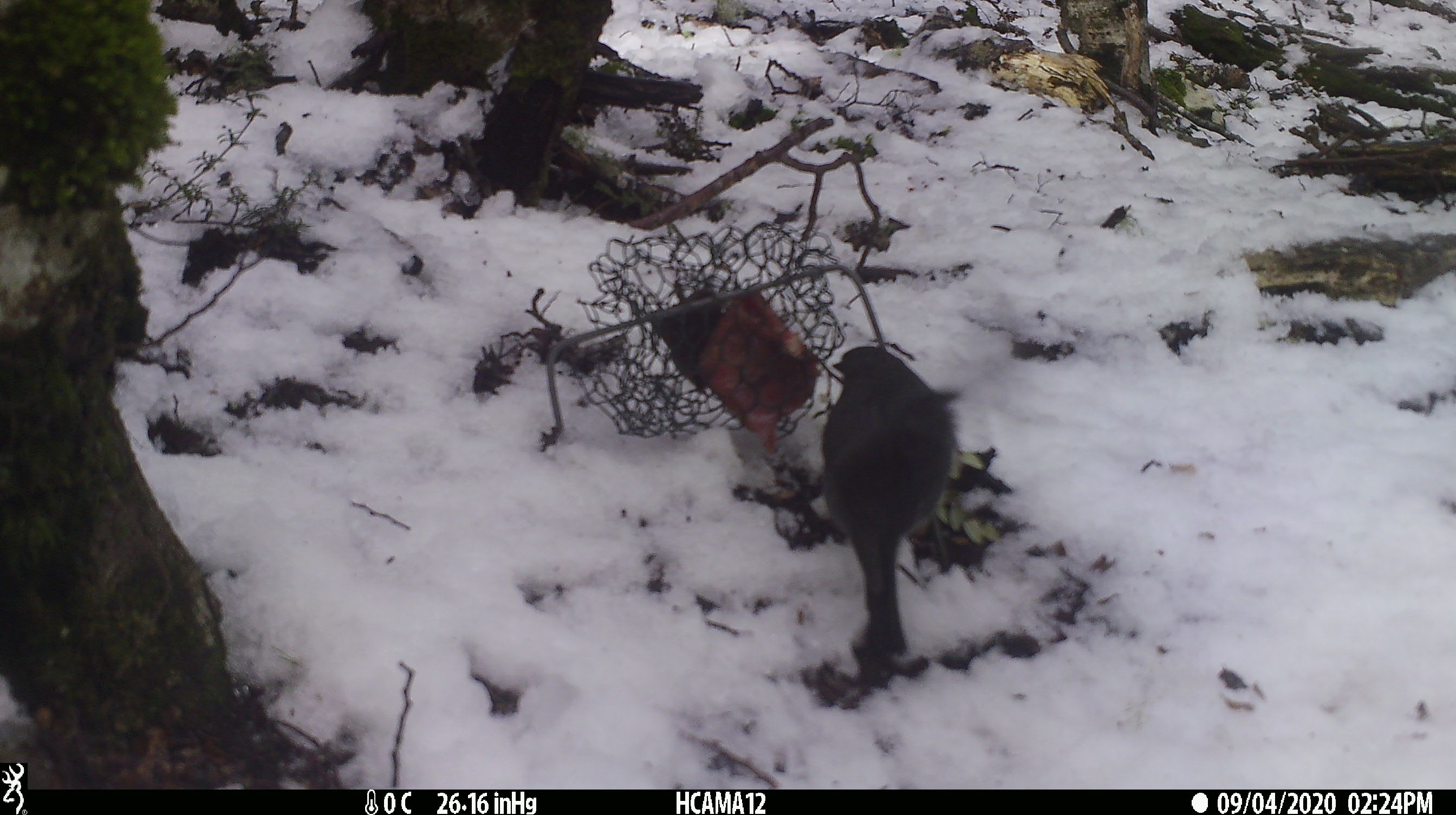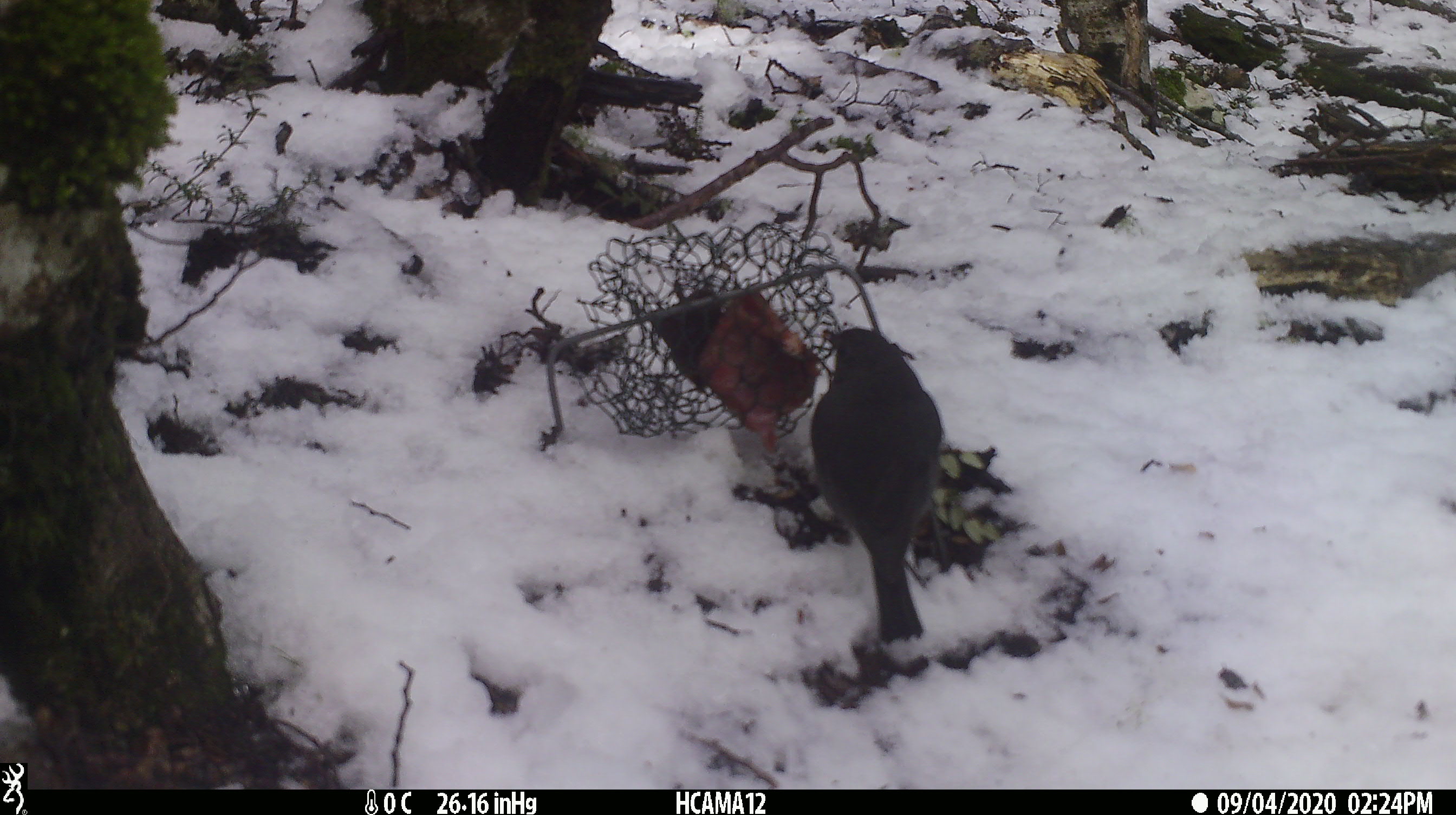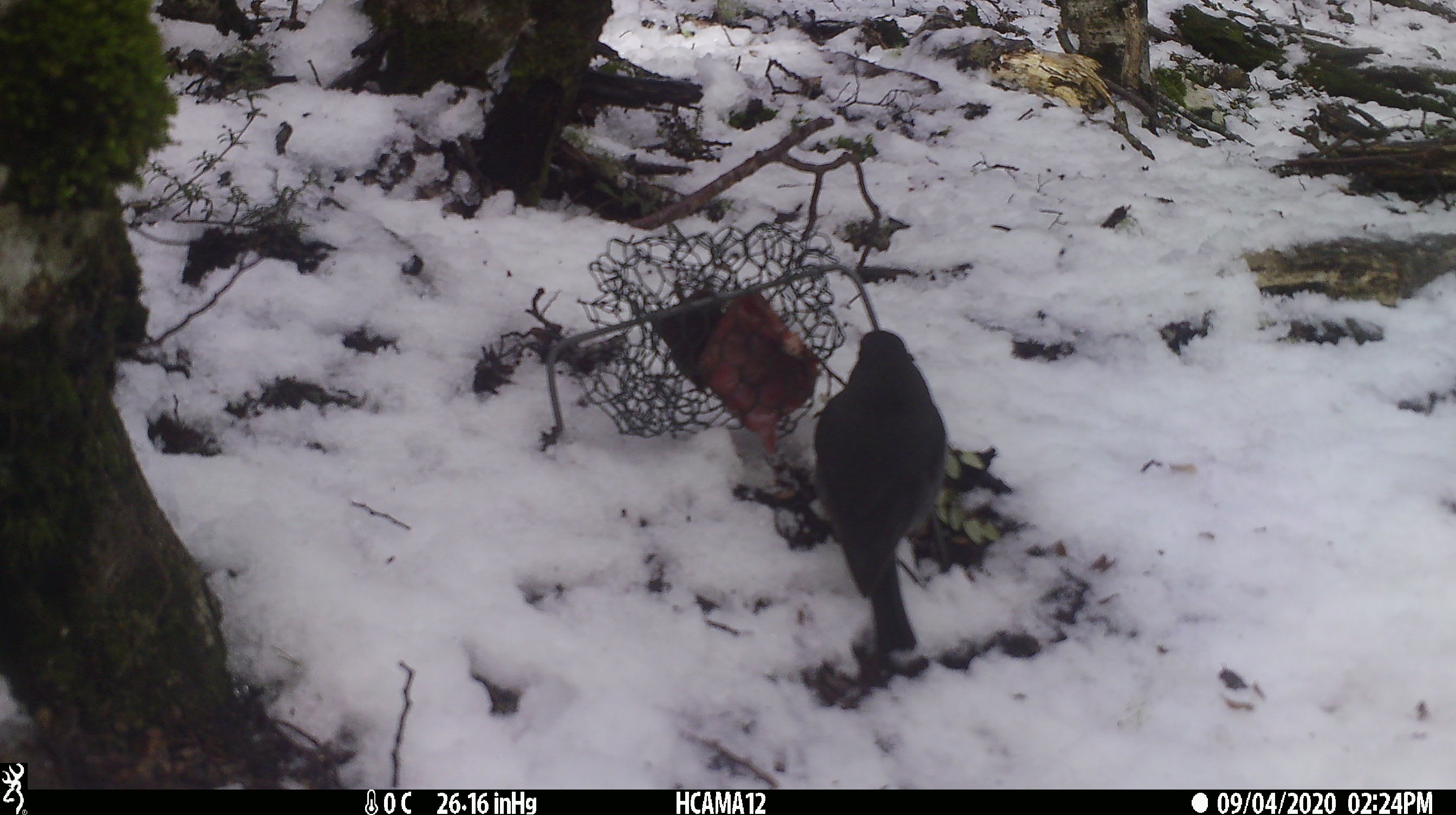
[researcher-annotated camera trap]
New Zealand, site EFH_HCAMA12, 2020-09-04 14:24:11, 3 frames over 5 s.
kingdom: Animalia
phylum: Chordata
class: Aves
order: Passeriformes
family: Petroicidae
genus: Petroica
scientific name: Petroica australis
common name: new zealand robin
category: robin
Robin (new zealand robin) (Petroica australis).